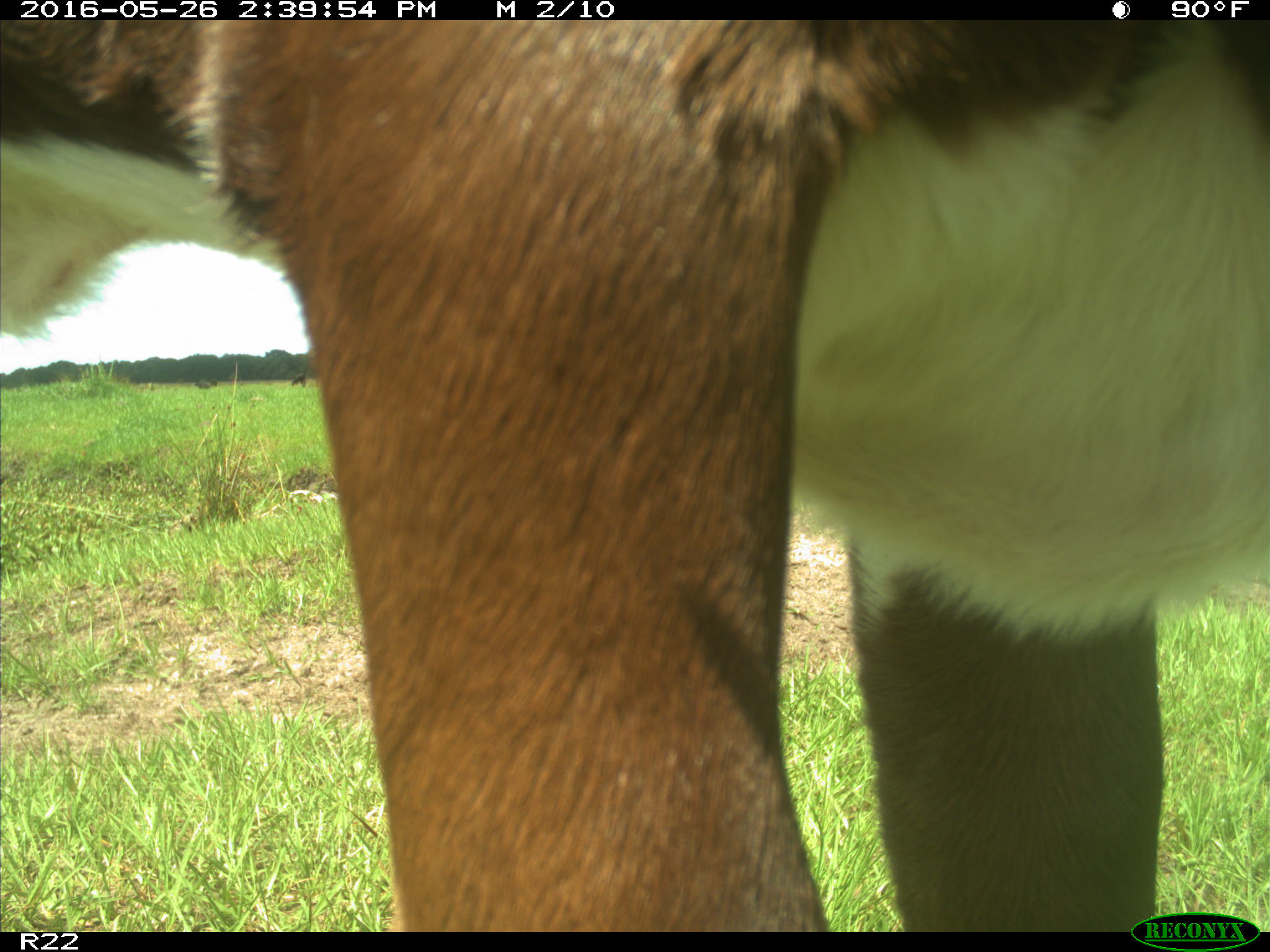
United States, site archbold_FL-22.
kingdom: Animalia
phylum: Chordata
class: Mammalia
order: Artiodactyla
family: Bovidae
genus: Bos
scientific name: Bos taurus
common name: domestic cow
Bos taurus (domestic cow).